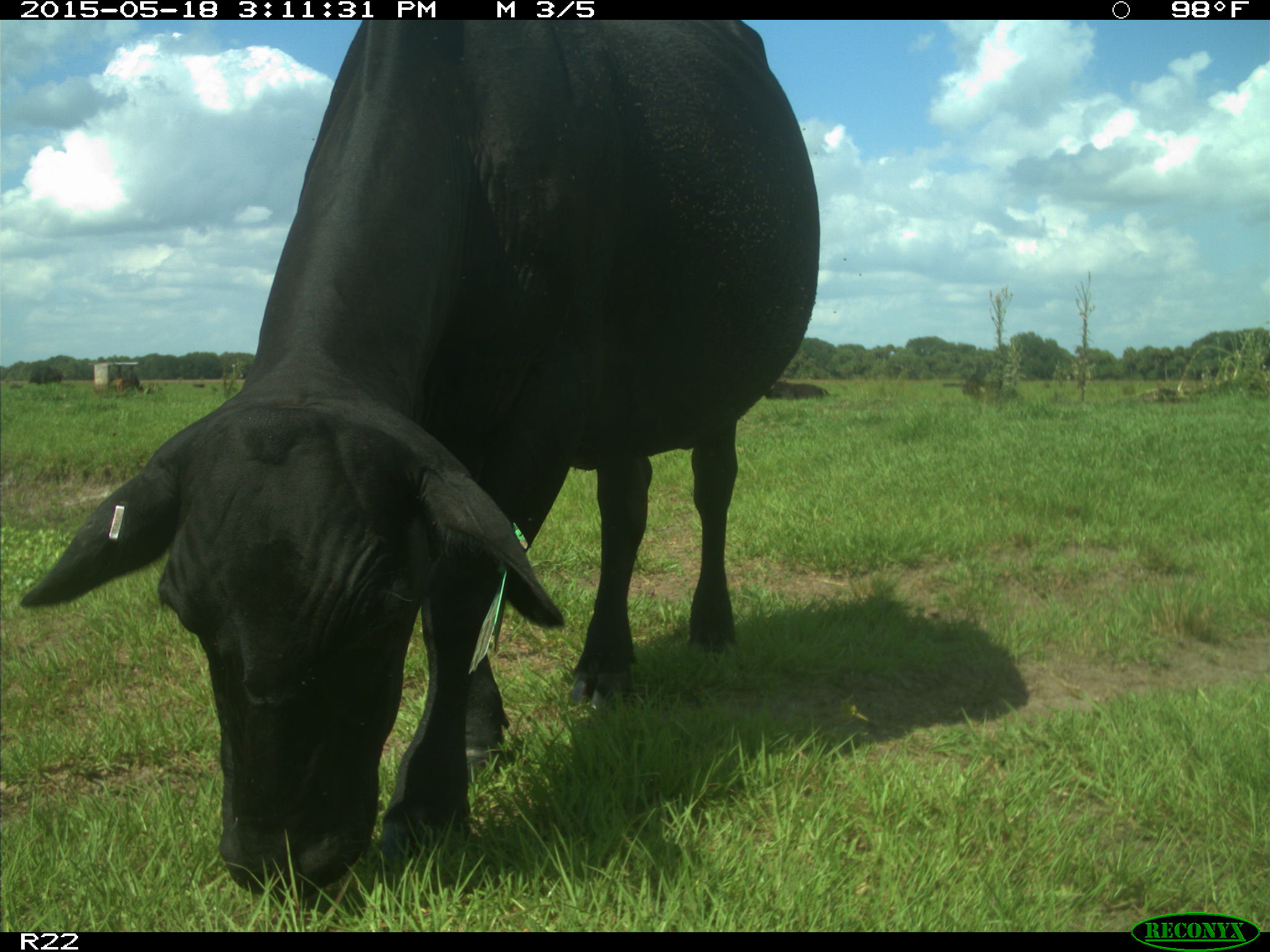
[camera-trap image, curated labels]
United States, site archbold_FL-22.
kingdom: Animalia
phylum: Chordata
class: Mammalia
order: Artiodactyla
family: Bovidae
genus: Bos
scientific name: Bos taurus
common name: domestic cow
Bos taurus (domestic cow).